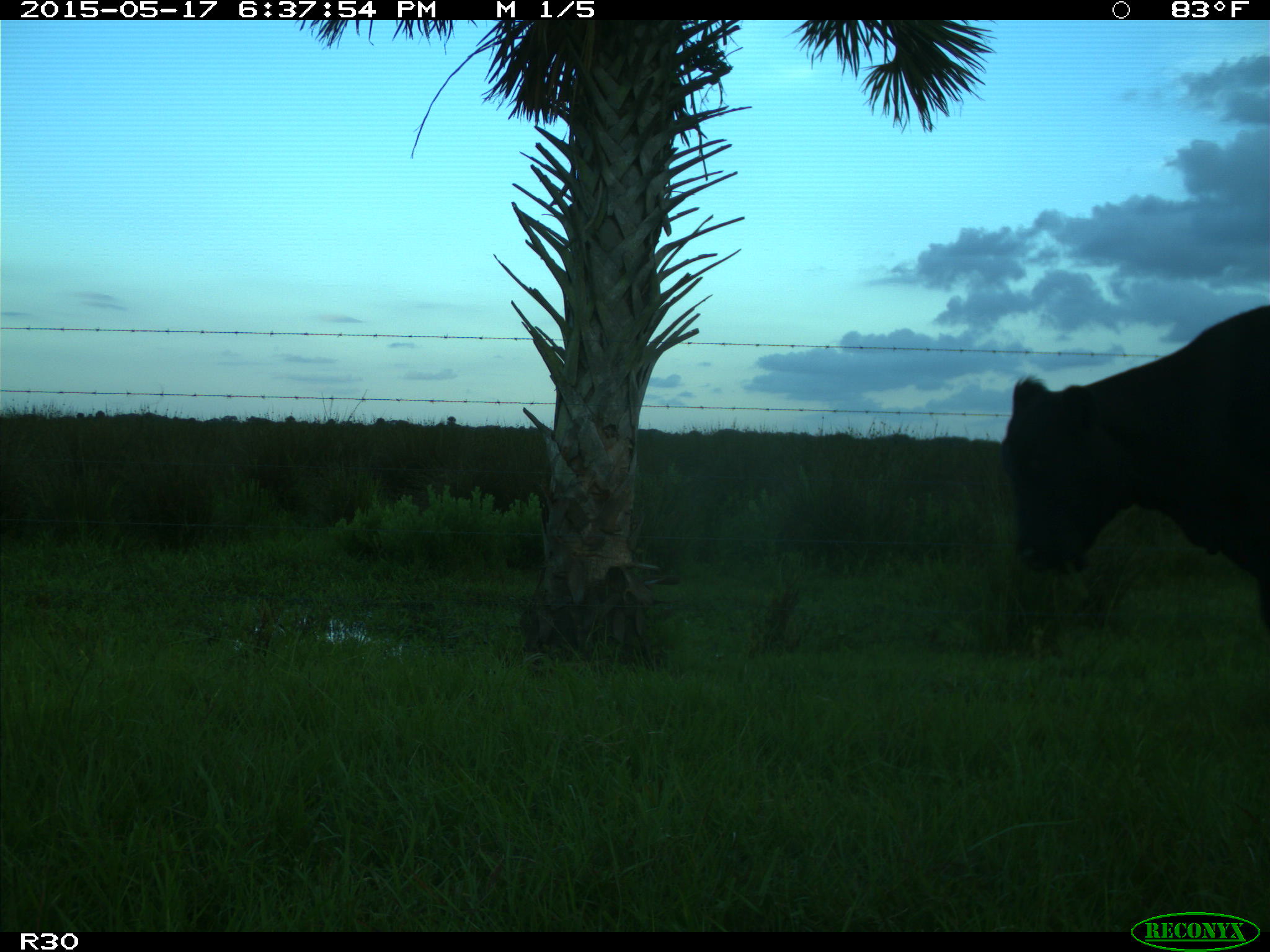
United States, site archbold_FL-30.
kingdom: Animalia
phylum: Chordata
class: Mammalia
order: Artiodactyla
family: Bovidae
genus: Bos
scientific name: Bos taurus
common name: domestic cow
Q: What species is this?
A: Bos taurus (domestic cow).